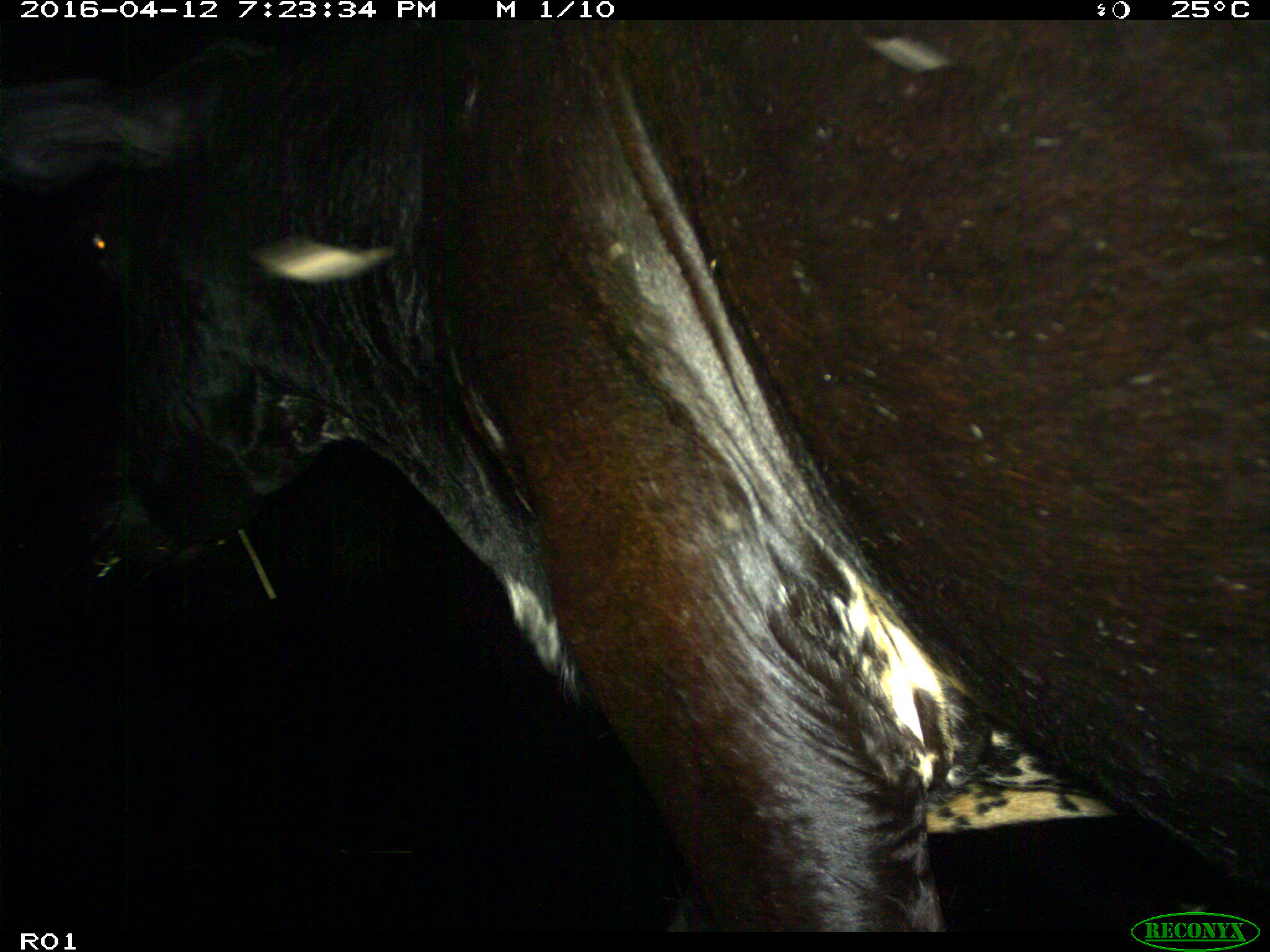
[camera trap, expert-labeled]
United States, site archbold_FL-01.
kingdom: Animalia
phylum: Chordata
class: Mammalia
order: Artiodactyla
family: Bovidae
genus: Bos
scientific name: Bos taurus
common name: domestic cow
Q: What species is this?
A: Bos taurus (domestic cow).